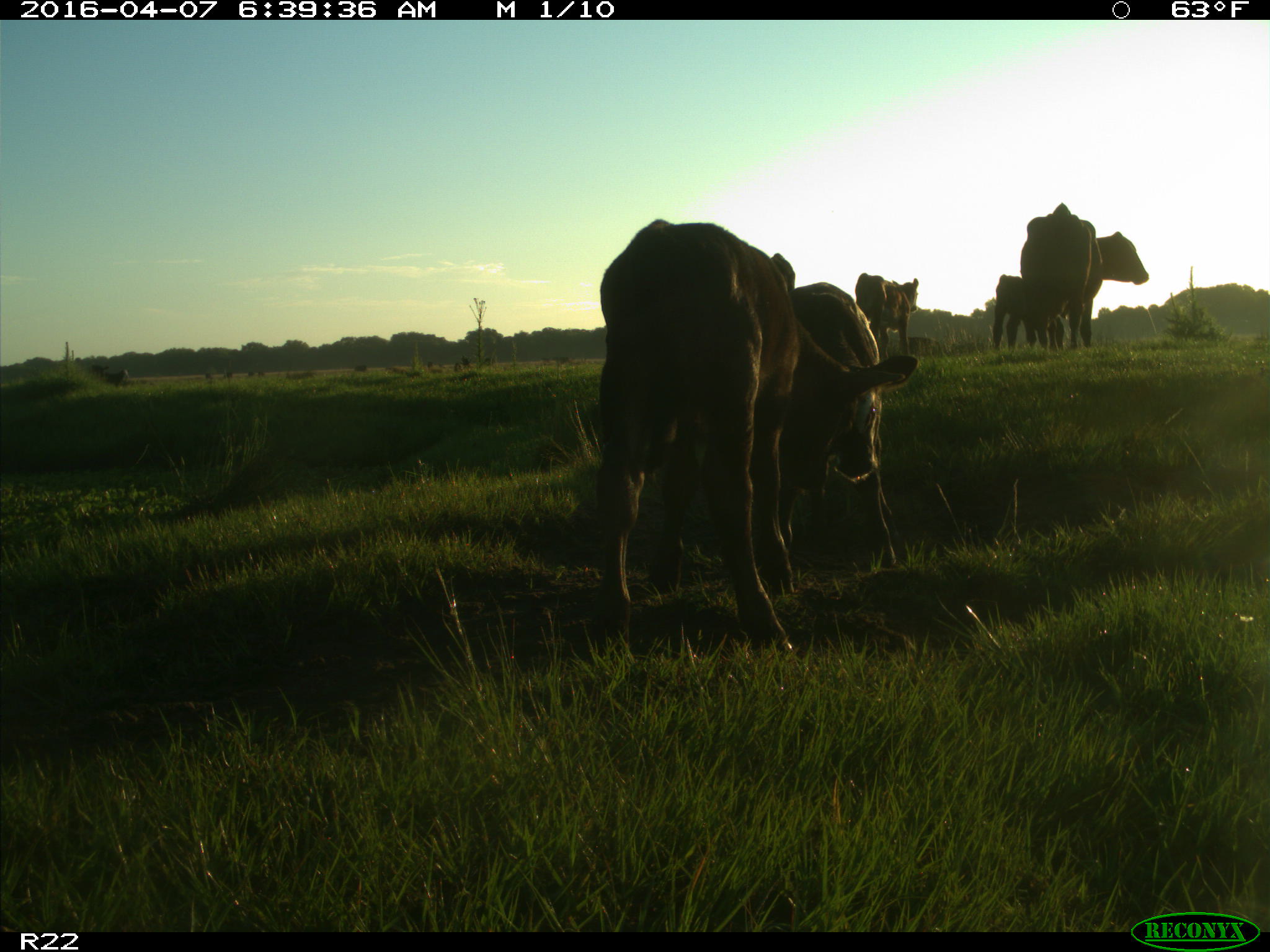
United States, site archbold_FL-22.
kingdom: Animalia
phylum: Chordata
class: Mammalia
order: Artiodactyla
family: Bovidae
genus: Bos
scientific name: Bos taurus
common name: domestic cow